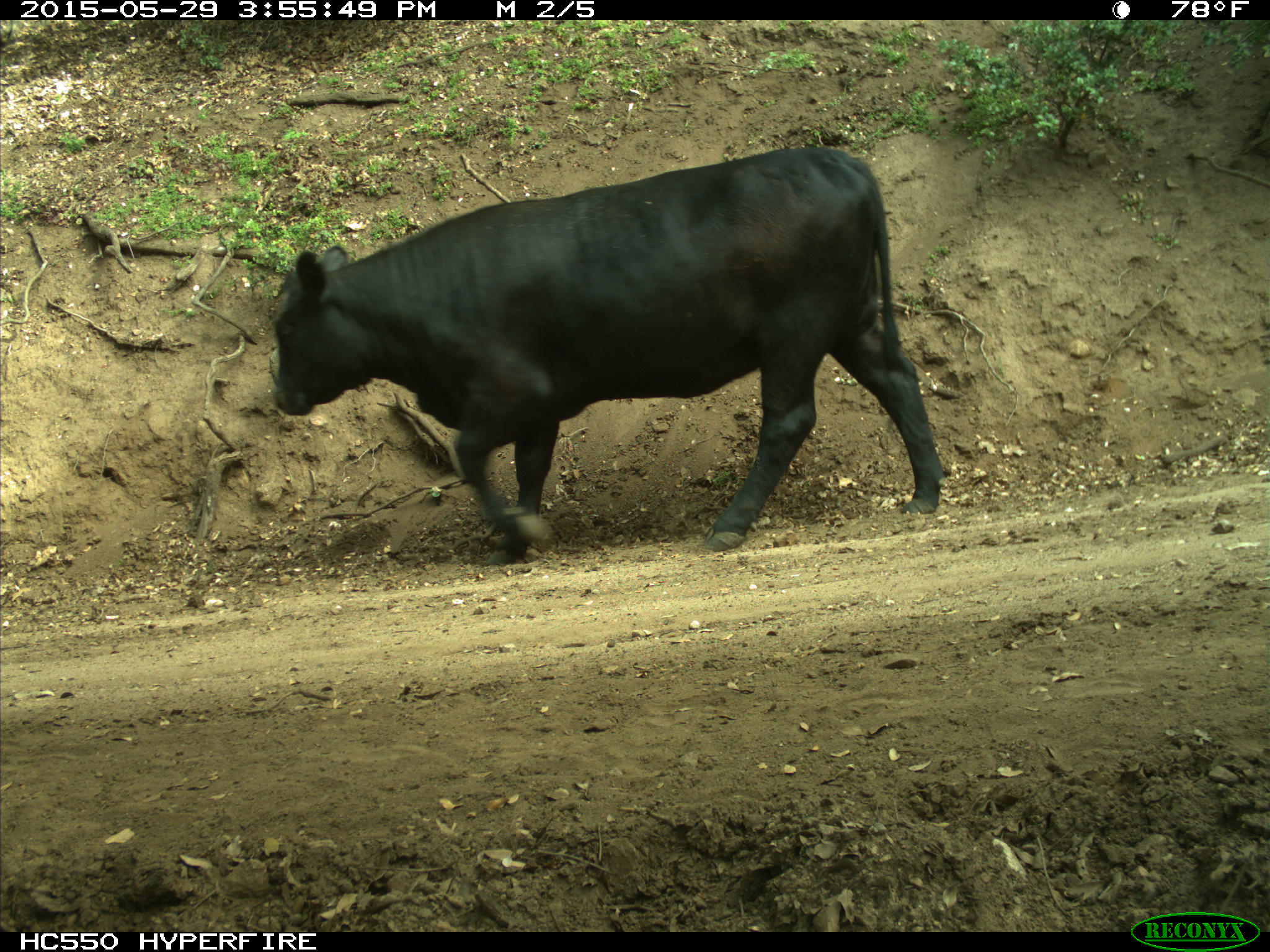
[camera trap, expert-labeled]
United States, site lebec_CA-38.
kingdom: Animalia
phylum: Chordata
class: Mammalia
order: Artiodactyla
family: Bovidae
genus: Bos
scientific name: Bos taurus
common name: domestic cow